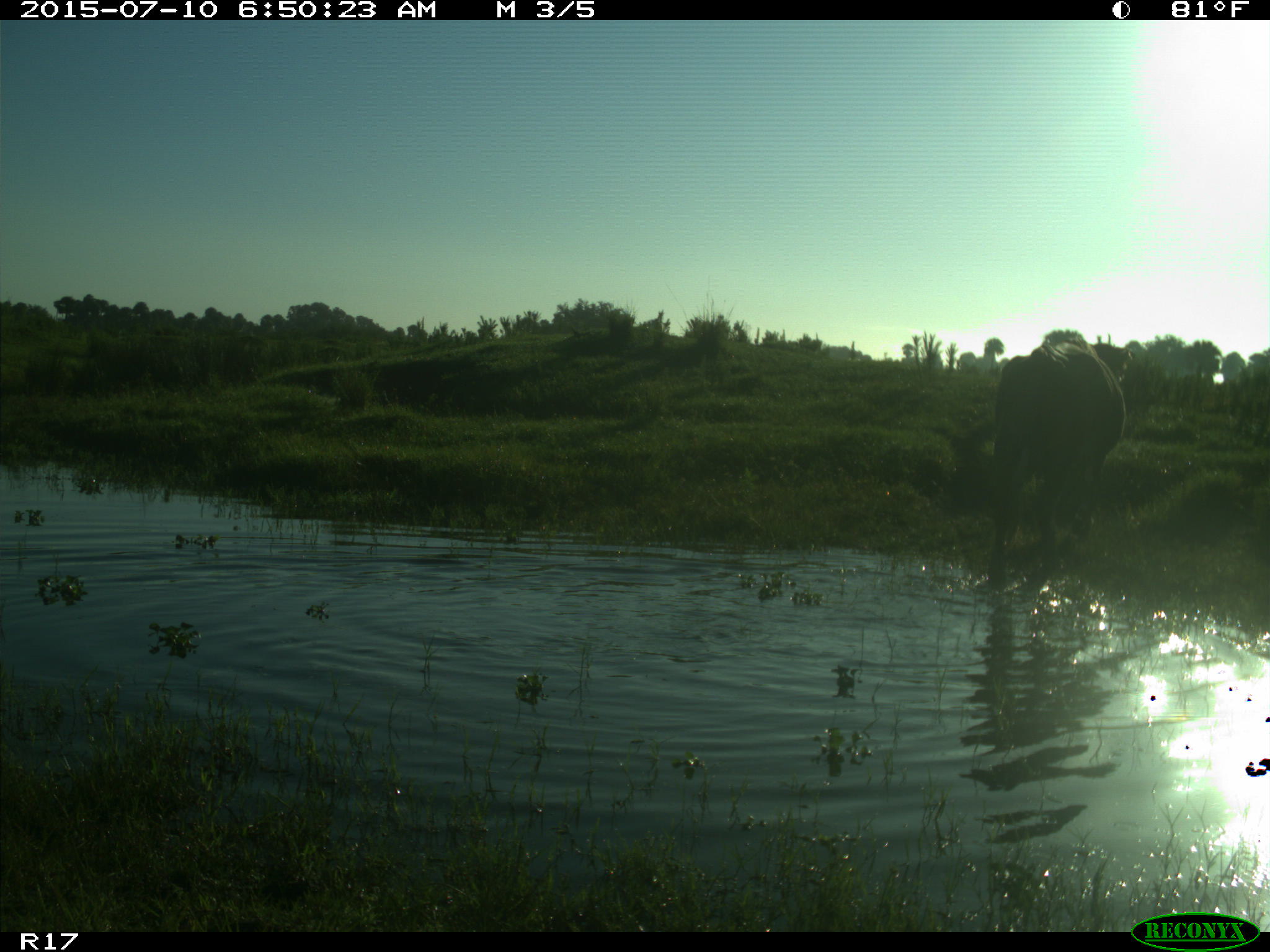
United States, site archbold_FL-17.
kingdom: Animalia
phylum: Chordata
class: Mammalia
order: Artiodactyla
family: Bovidae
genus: Bos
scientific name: Bos taurus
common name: domestic cow